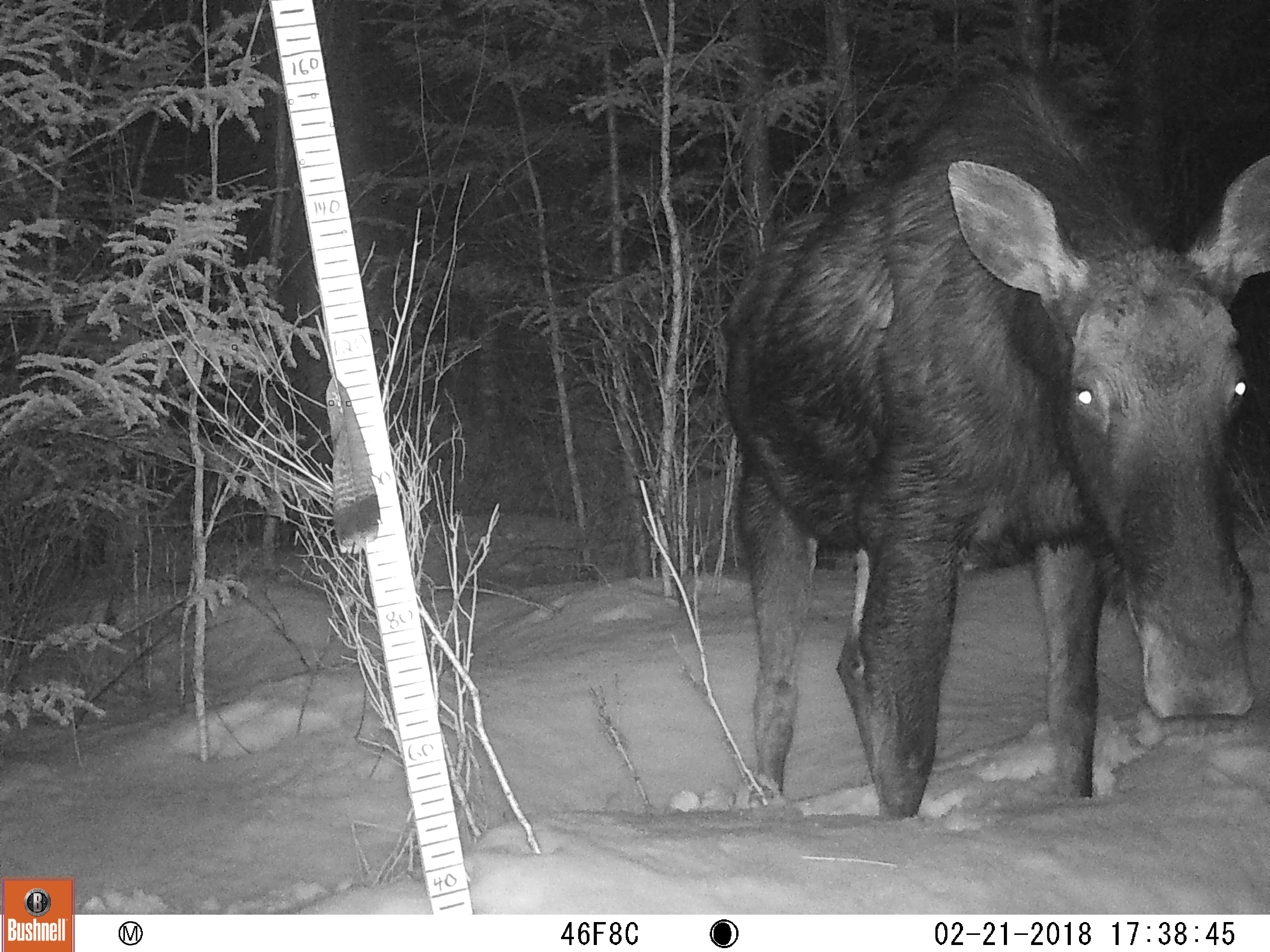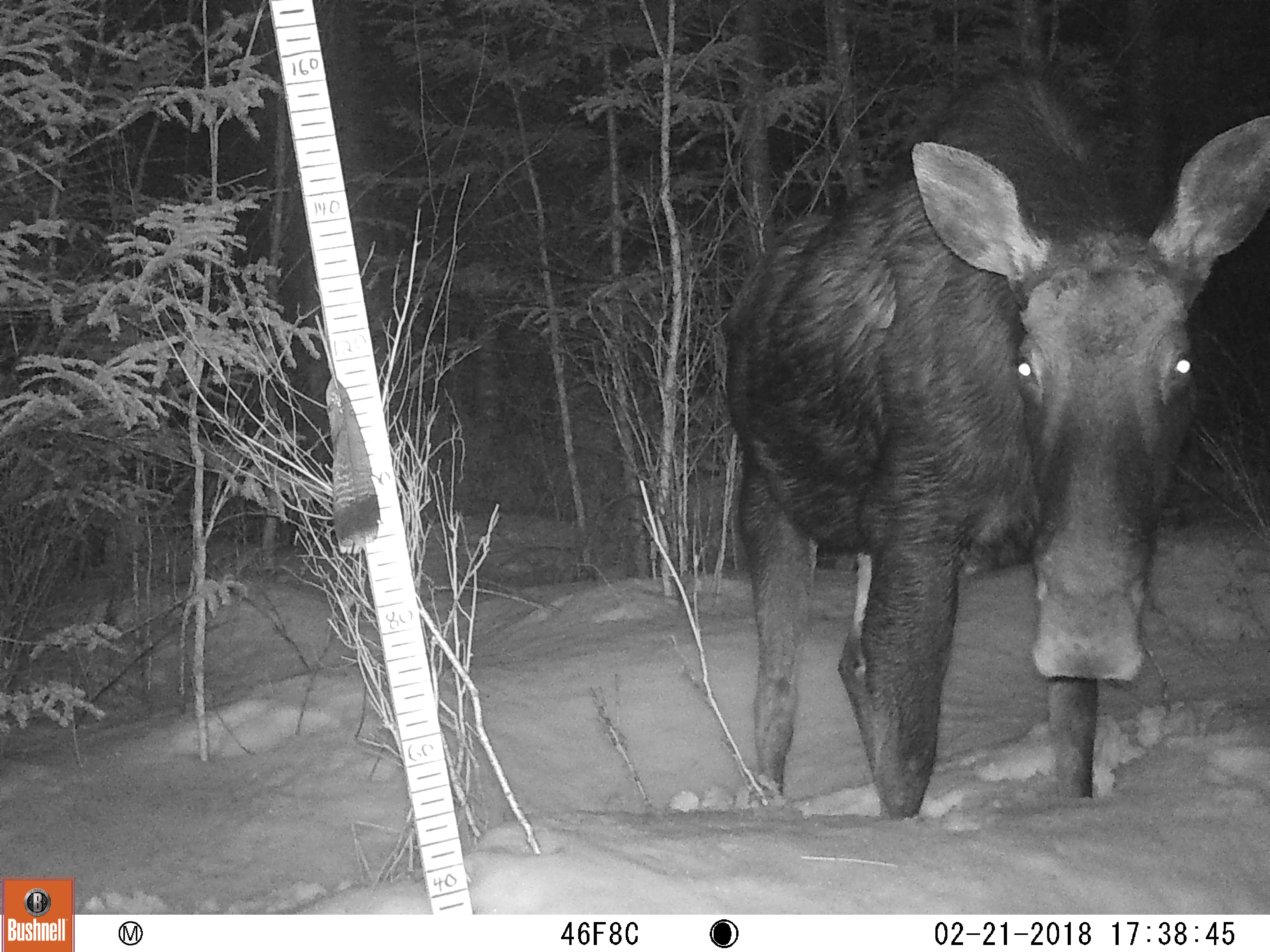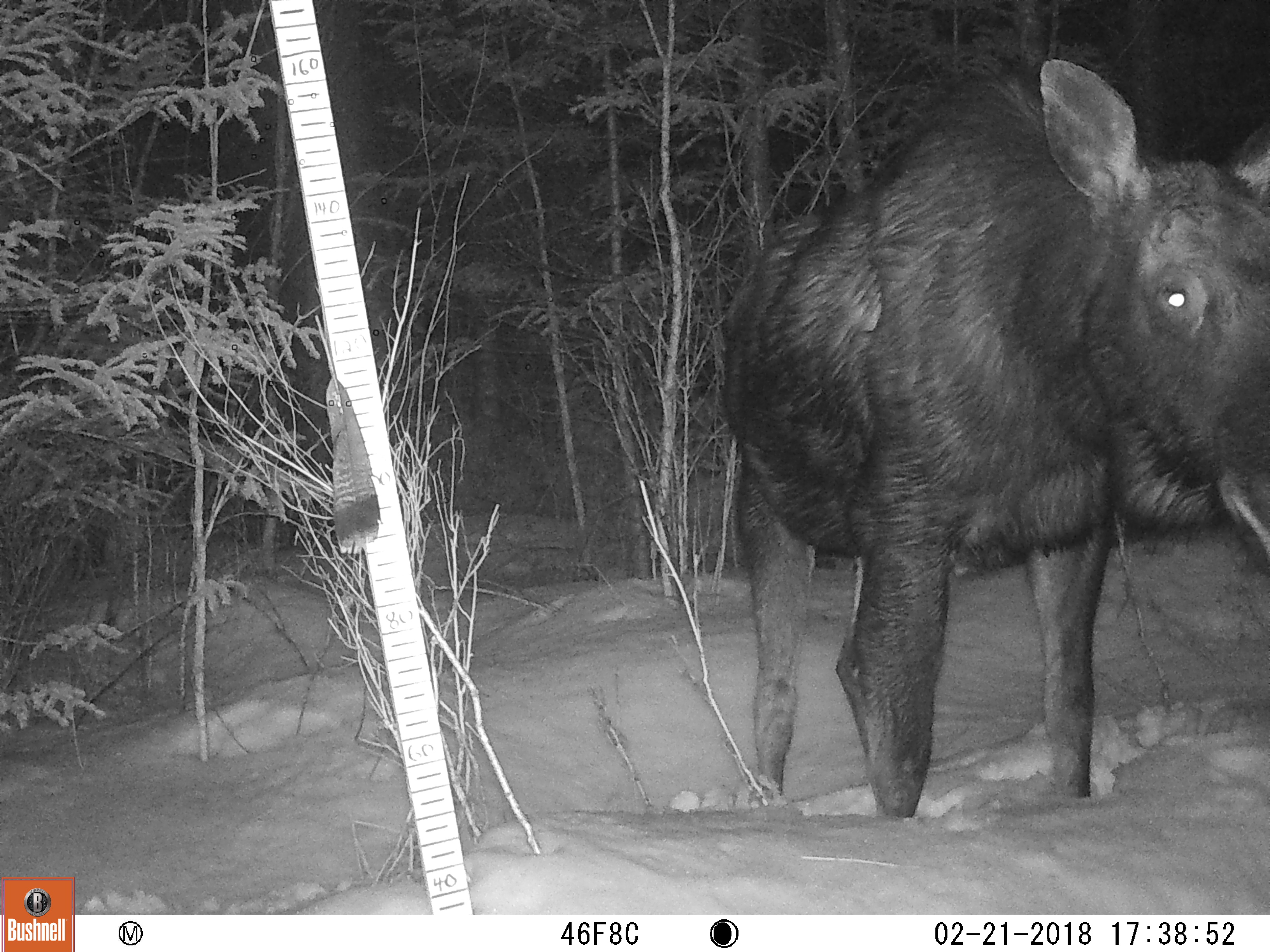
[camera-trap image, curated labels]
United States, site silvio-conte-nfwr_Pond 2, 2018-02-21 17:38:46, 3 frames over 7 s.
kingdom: Animalia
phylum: Chordata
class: Mammalia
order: Artiodactyla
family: Cervidae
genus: Alces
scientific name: Alces alces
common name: moose